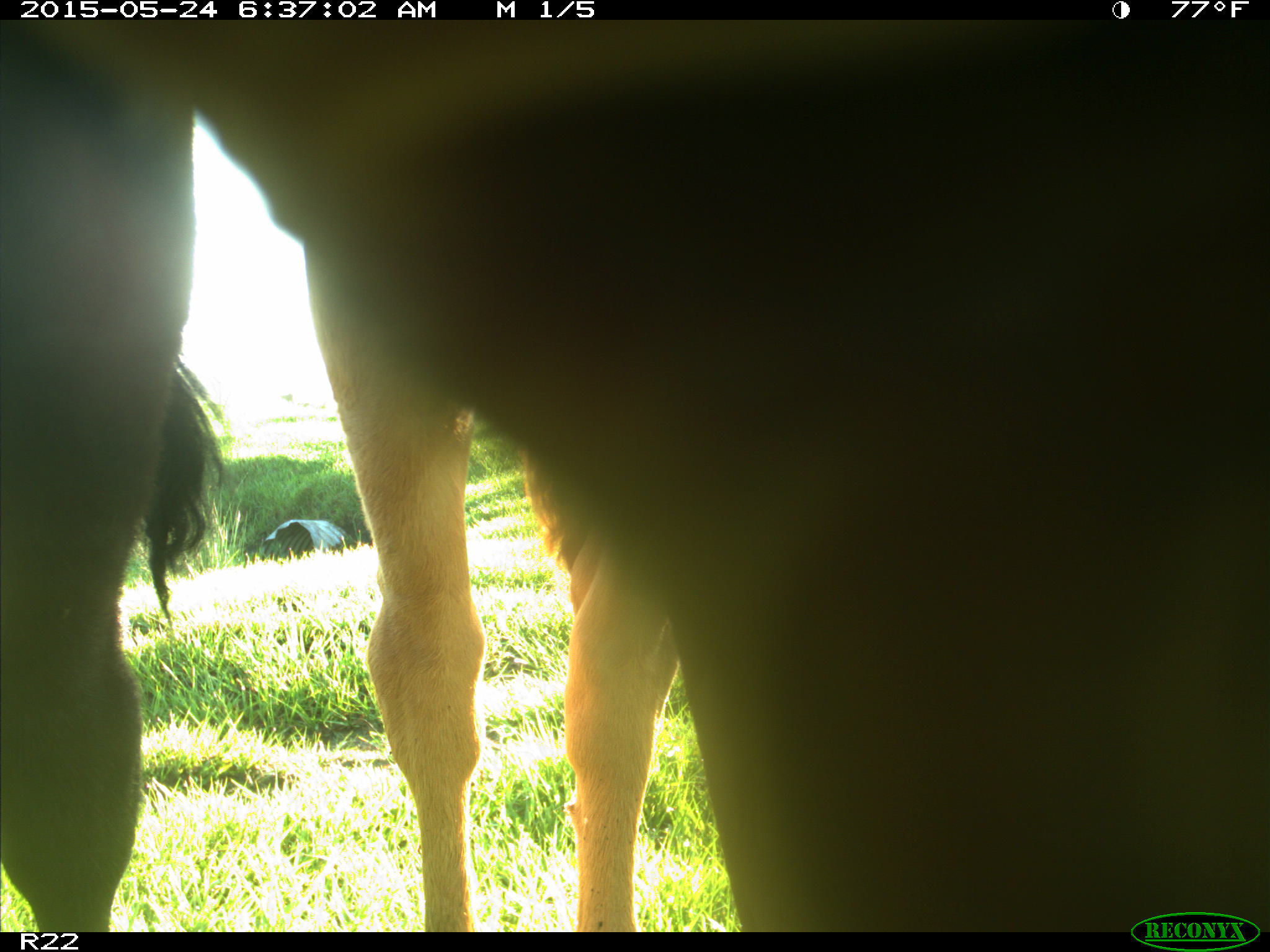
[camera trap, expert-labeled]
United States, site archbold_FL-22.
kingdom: Animalia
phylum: Chordata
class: Mammalia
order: Artiodactyla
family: Bovidae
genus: Bos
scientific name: Bos taurus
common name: domestic cow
Bos taurus (domestic cow).